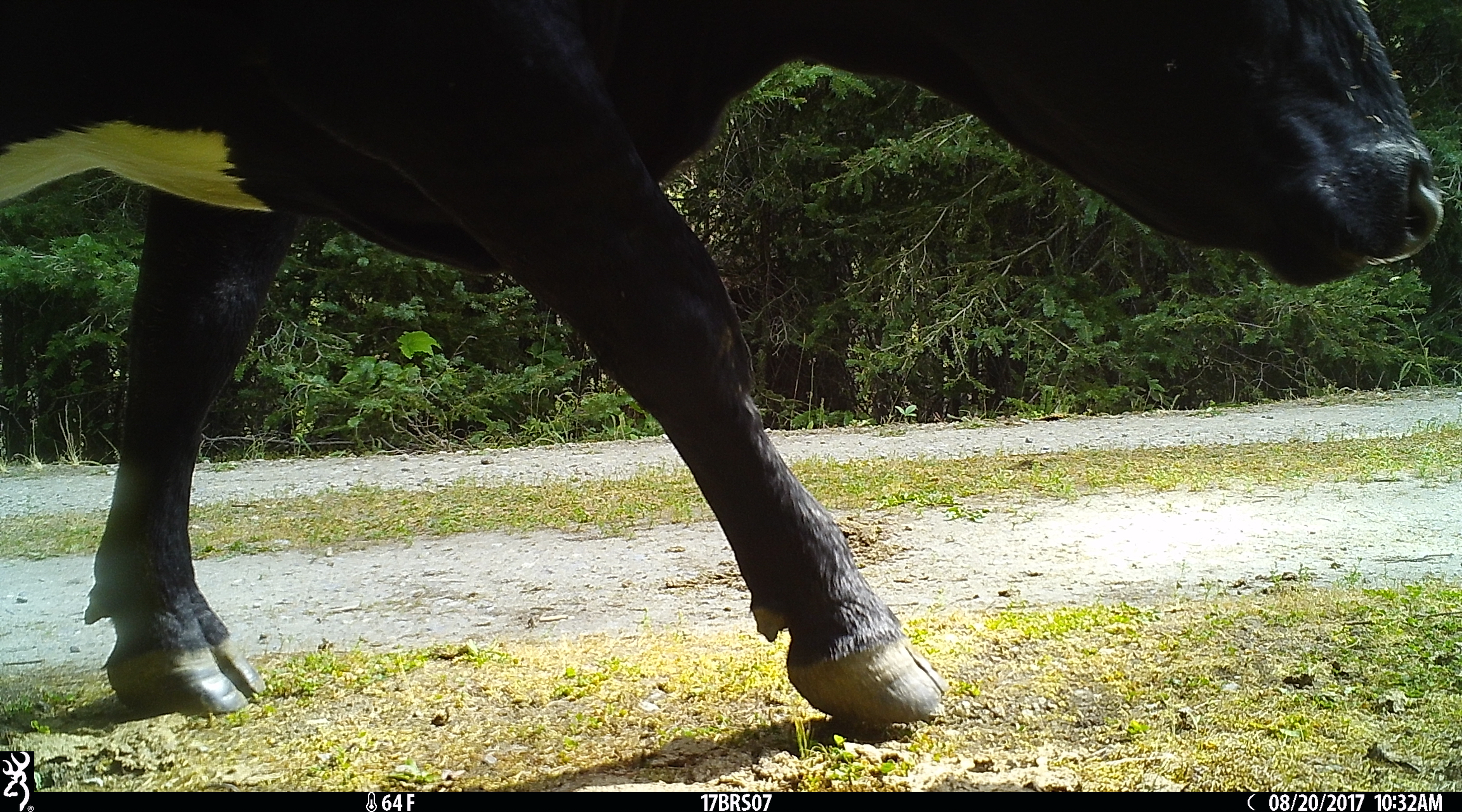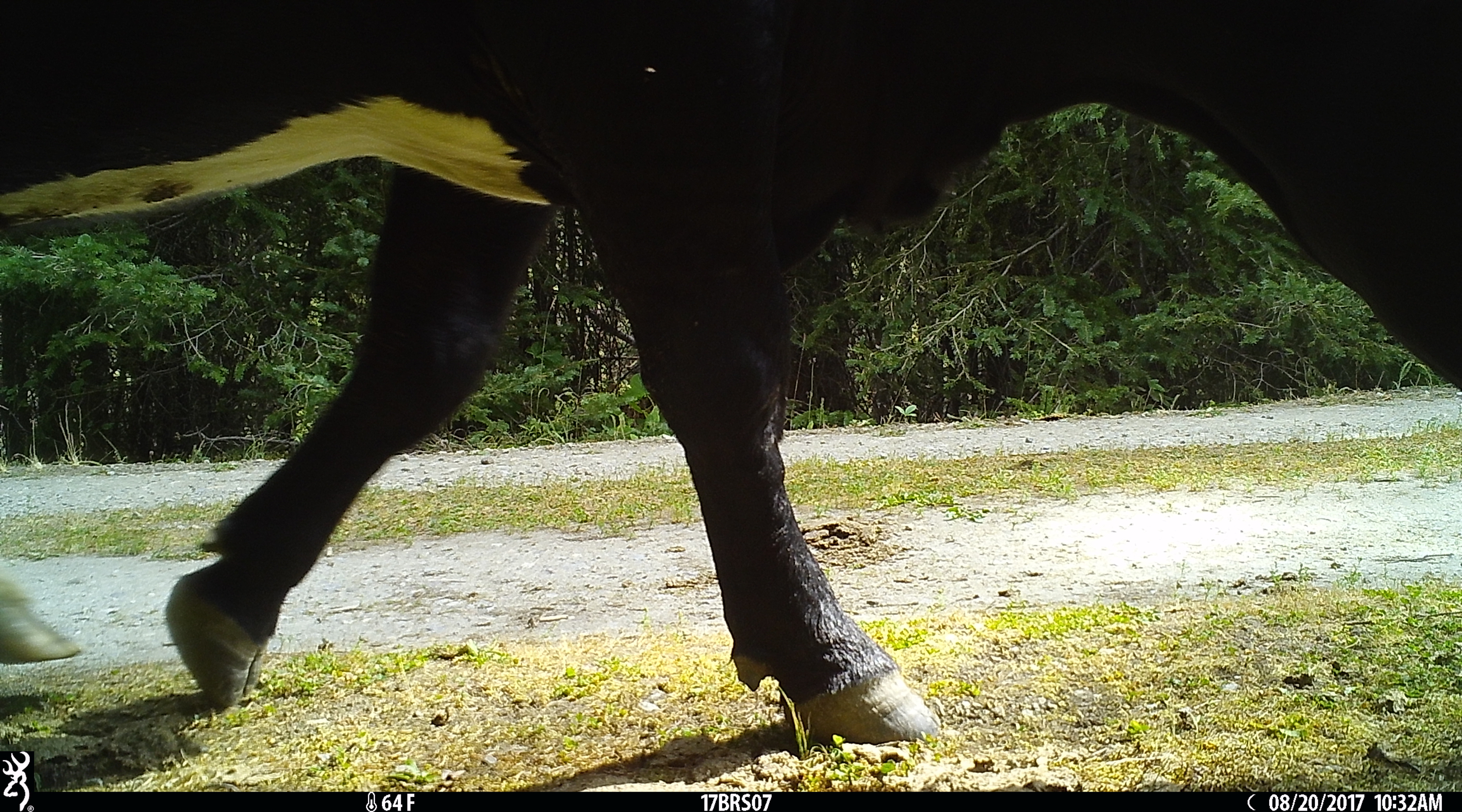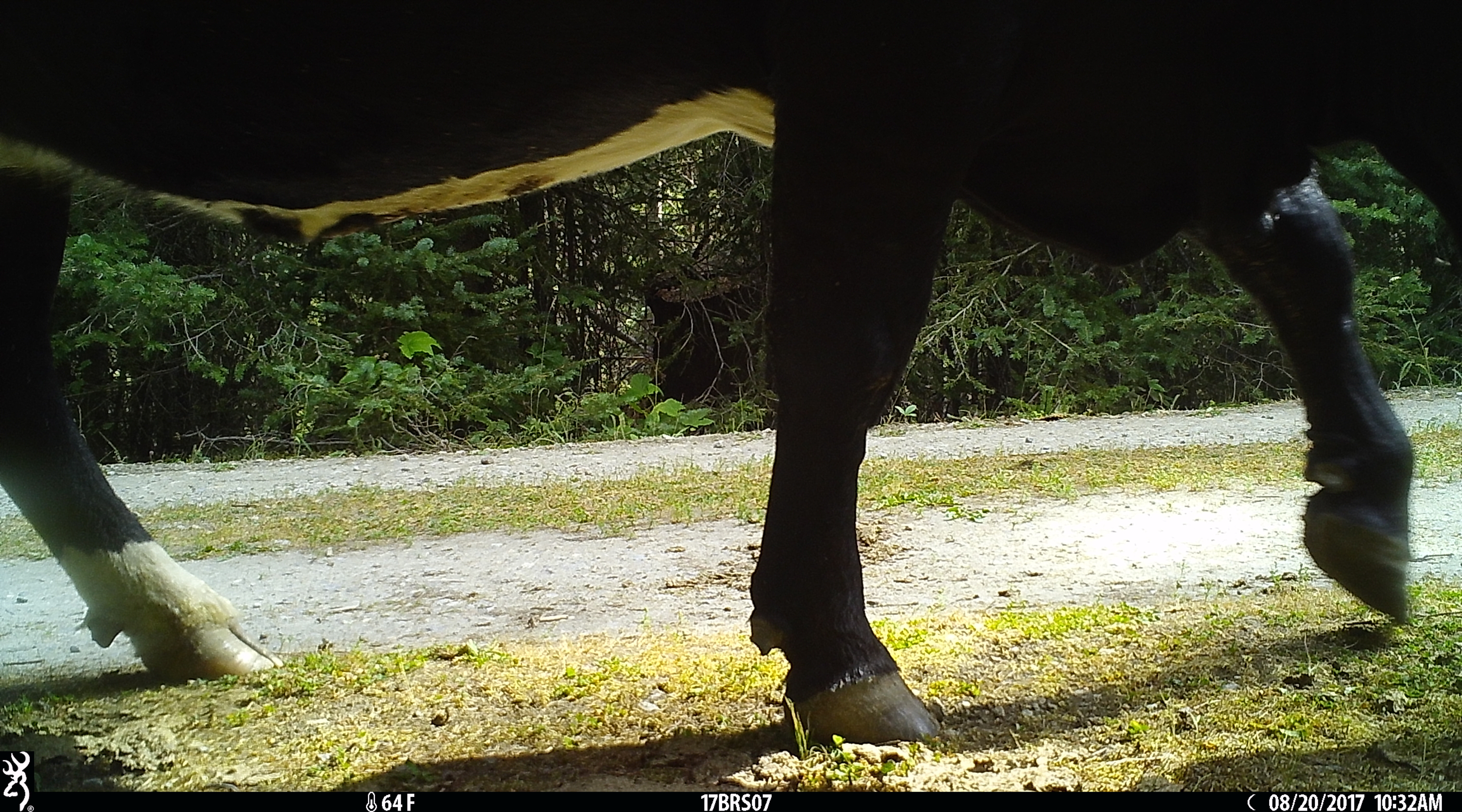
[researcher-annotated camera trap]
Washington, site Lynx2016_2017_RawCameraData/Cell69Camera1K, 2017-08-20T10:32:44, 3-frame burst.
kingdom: Animalia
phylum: Chordata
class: Mammalia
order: Artiodactyla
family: Bovidae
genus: Bos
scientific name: Bos taurus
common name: domestic cattle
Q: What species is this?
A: Domestic cattle (Bos taurus).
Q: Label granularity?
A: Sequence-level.